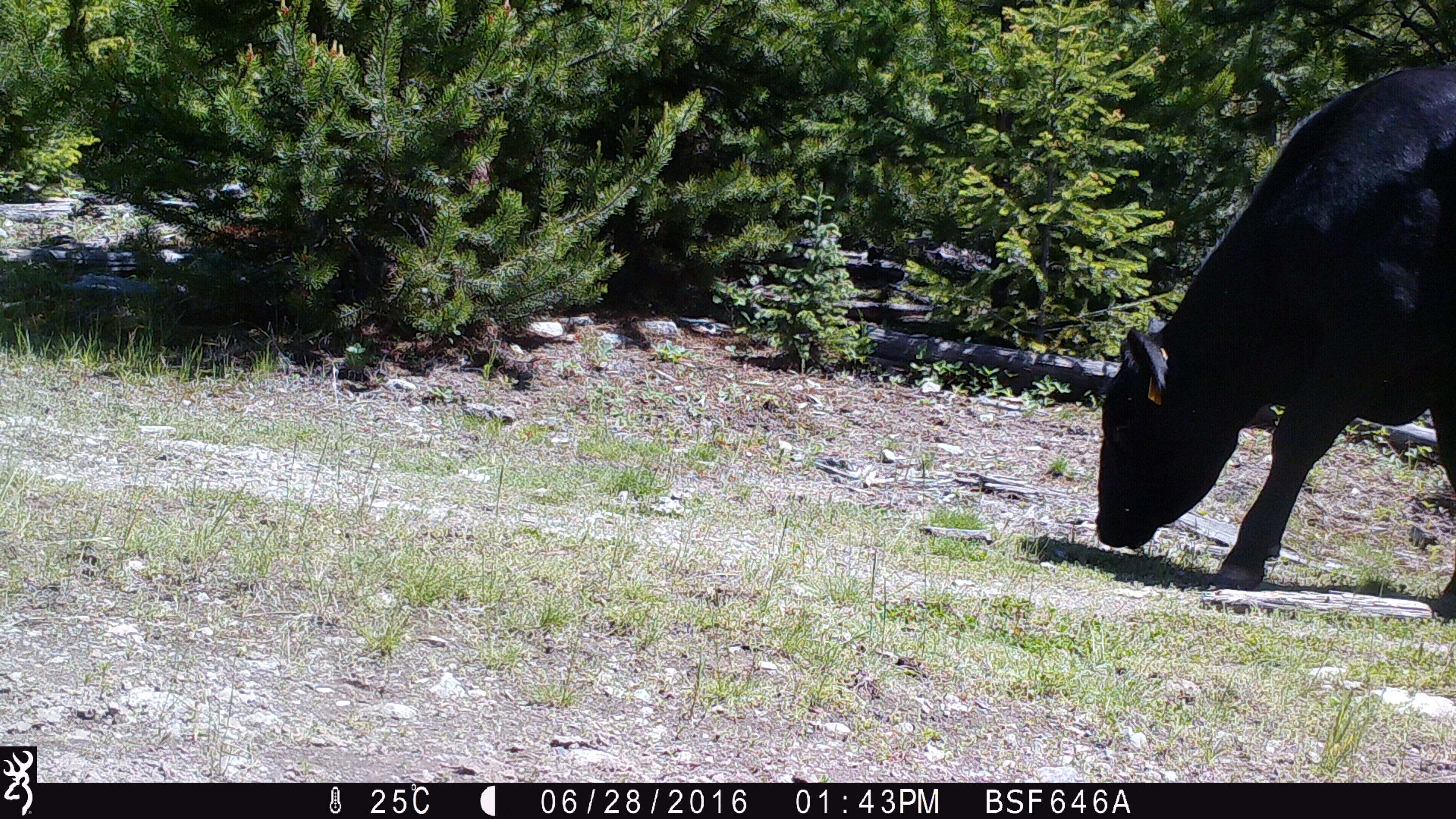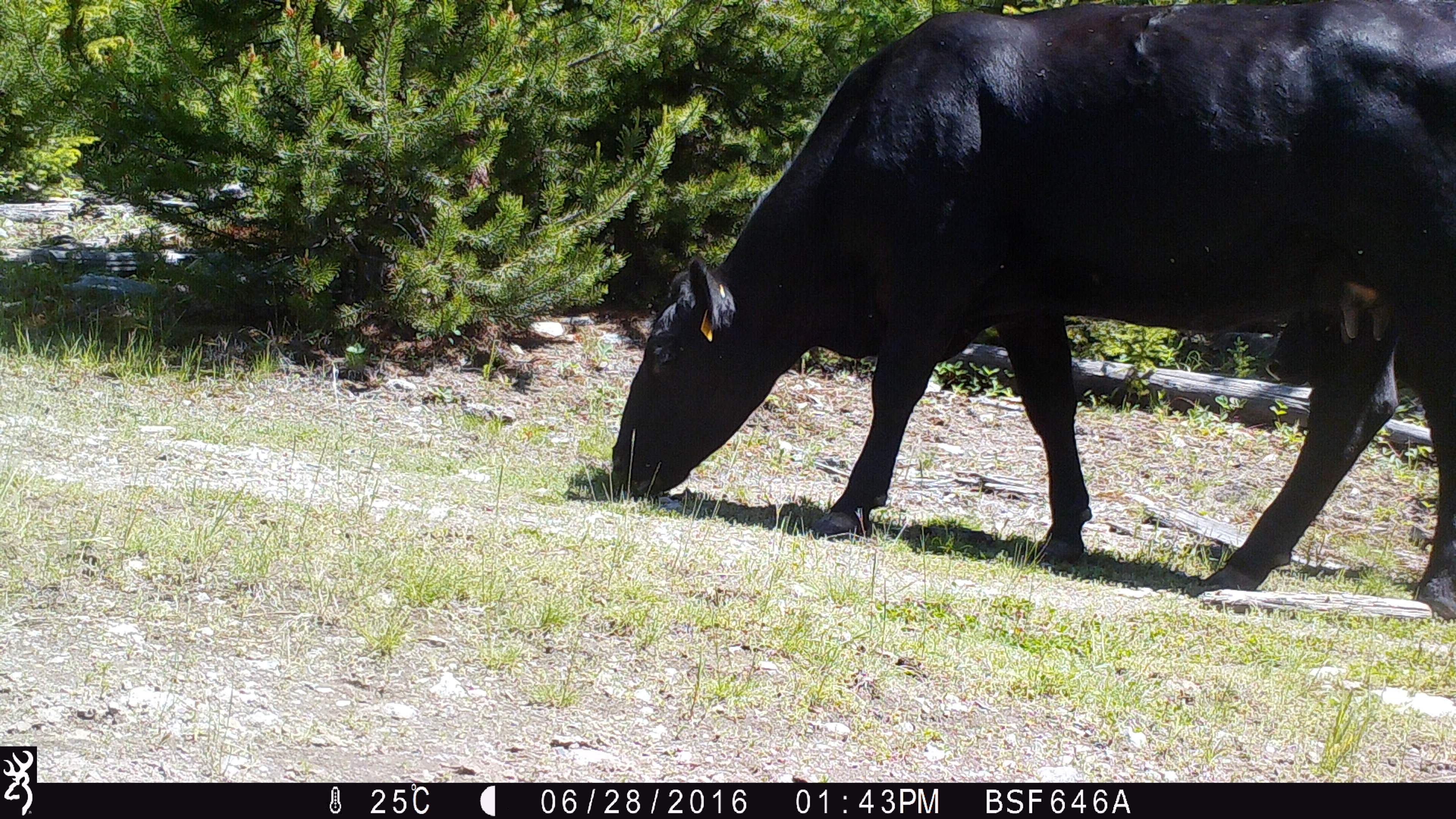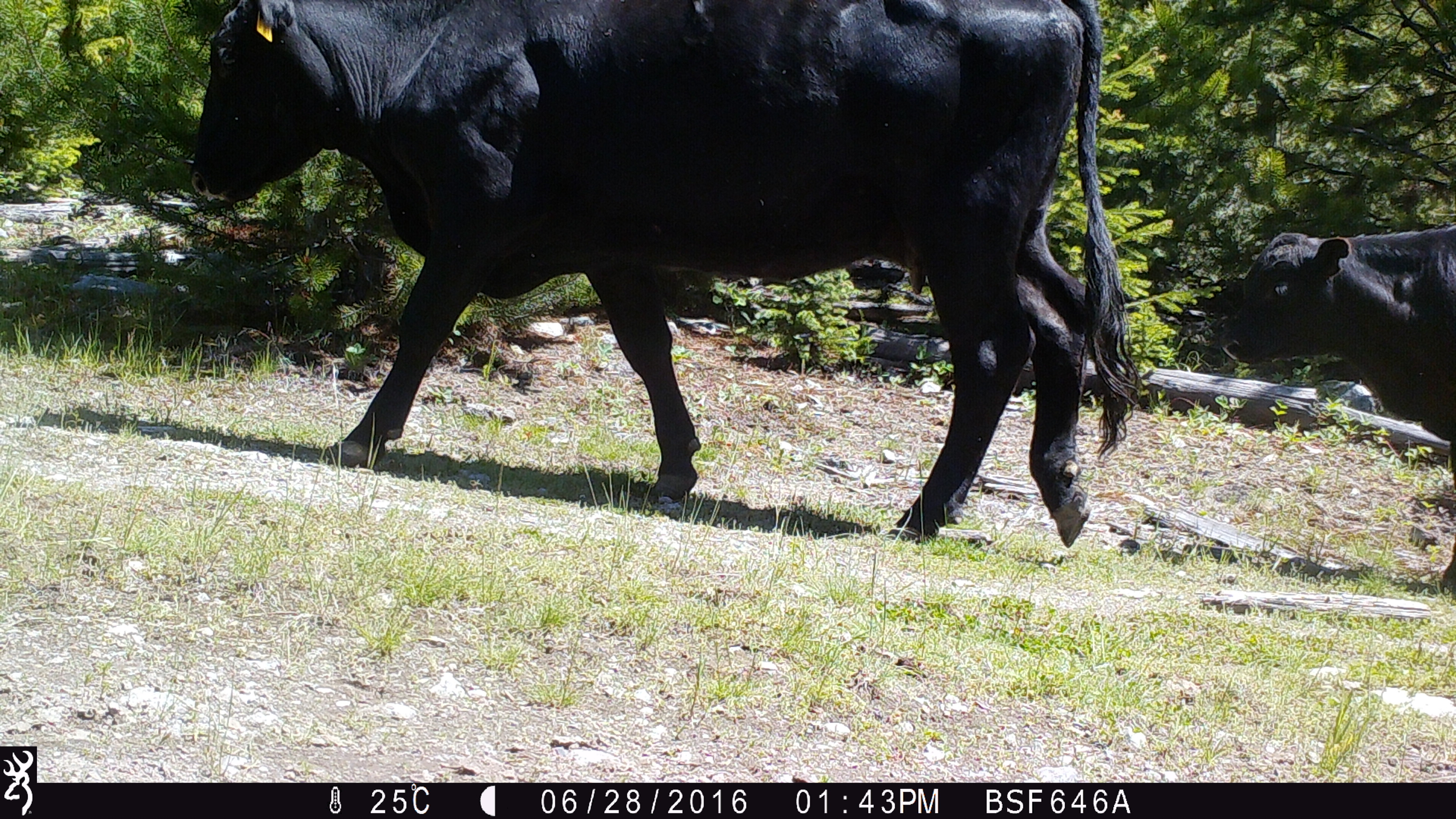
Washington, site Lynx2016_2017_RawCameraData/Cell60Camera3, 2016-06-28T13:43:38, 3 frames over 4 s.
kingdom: Animalia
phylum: Chordata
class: Mammalia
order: Artiodactyla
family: Bovidae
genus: Bos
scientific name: Bos taurus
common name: domestic cattle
Domestic cattle (Bos taurus). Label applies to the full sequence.